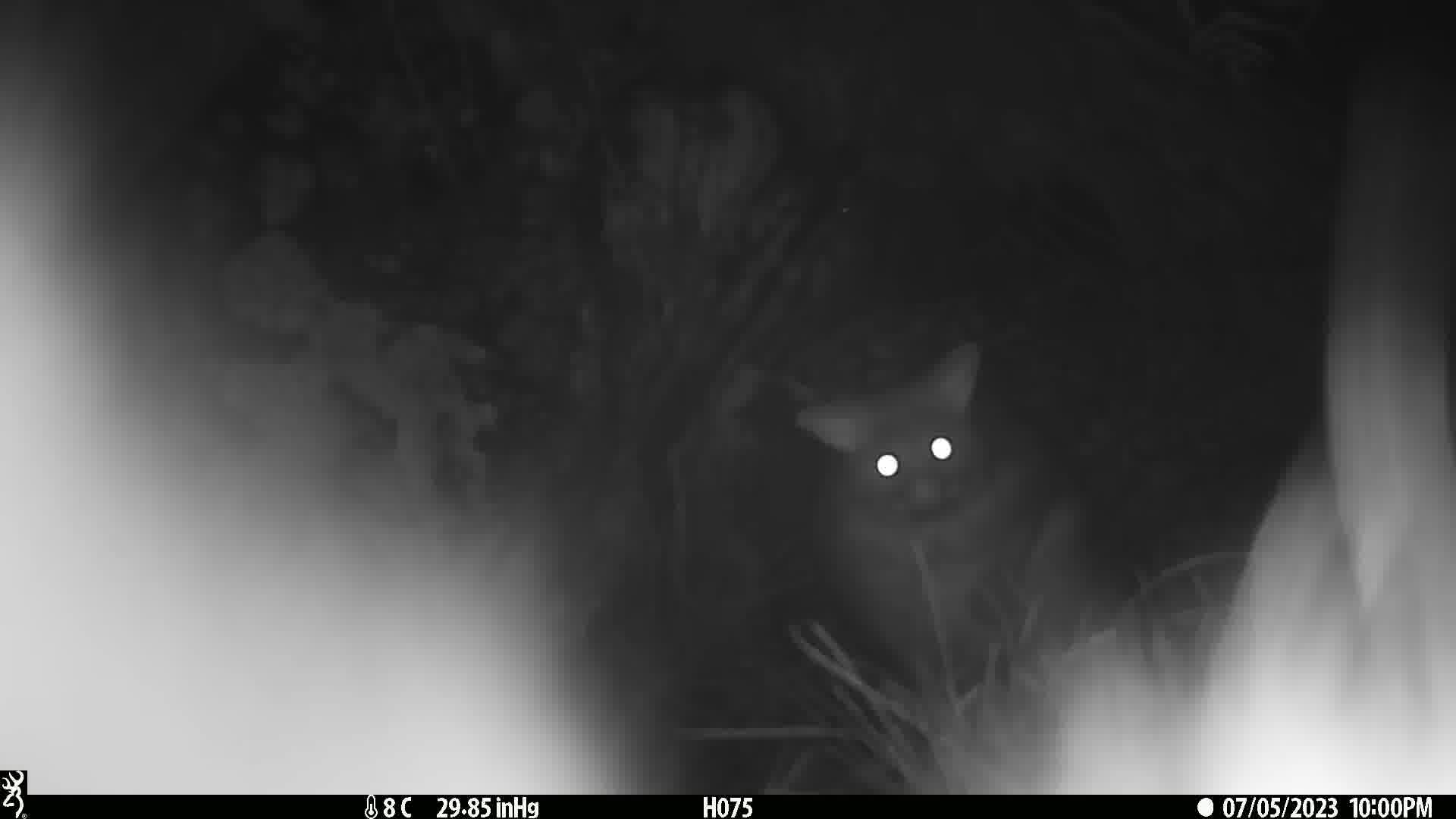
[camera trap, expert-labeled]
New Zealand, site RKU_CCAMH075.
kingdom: Animalia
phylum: Chordata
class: Mammalia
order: Diprotodontia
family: Phalangeridae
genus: Trichosurus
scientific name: Trichosurus vulpecula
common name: common brushtail possum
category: possum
Possum (common brushtail possum) (Trichosurus vulpecula).